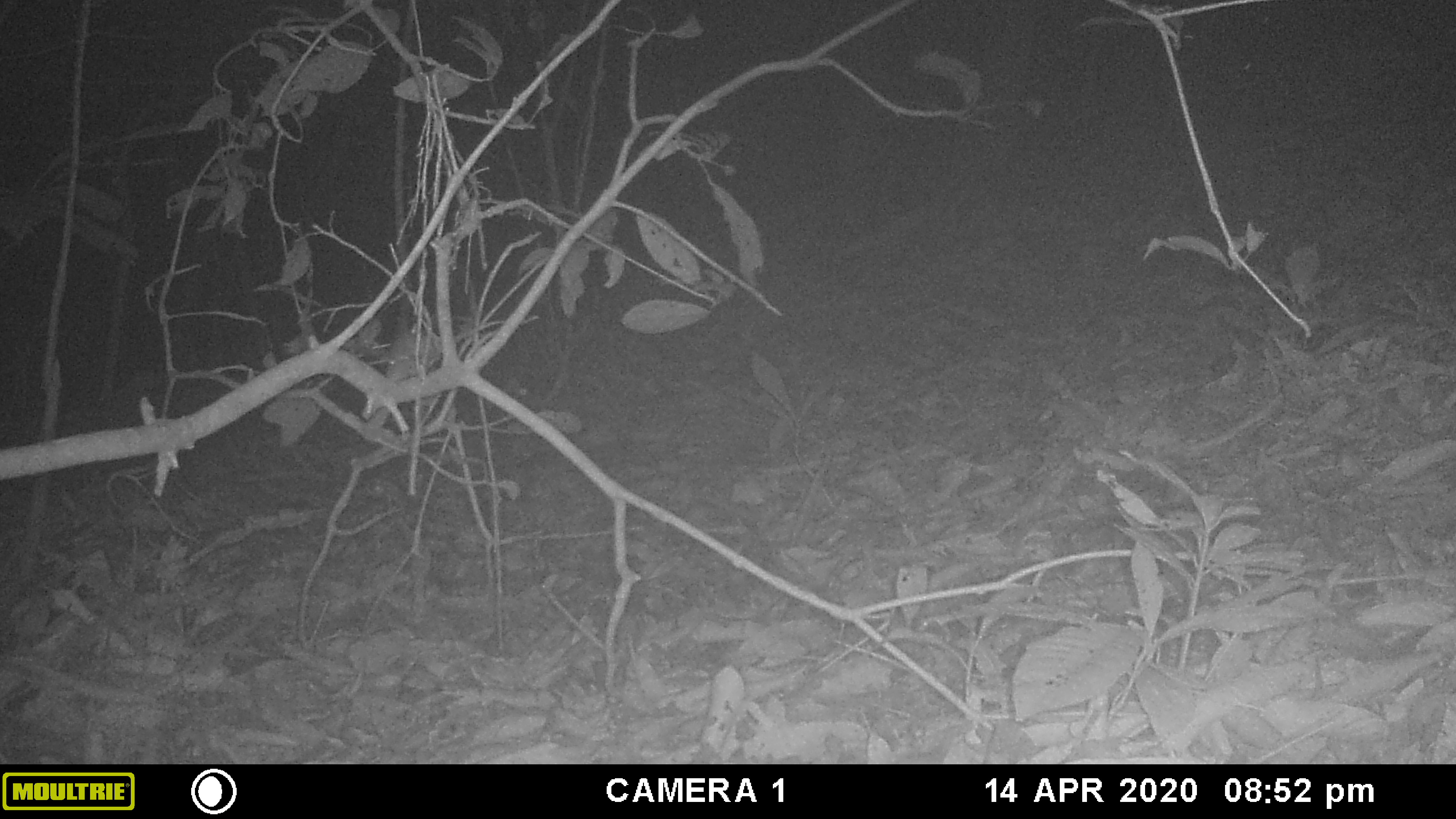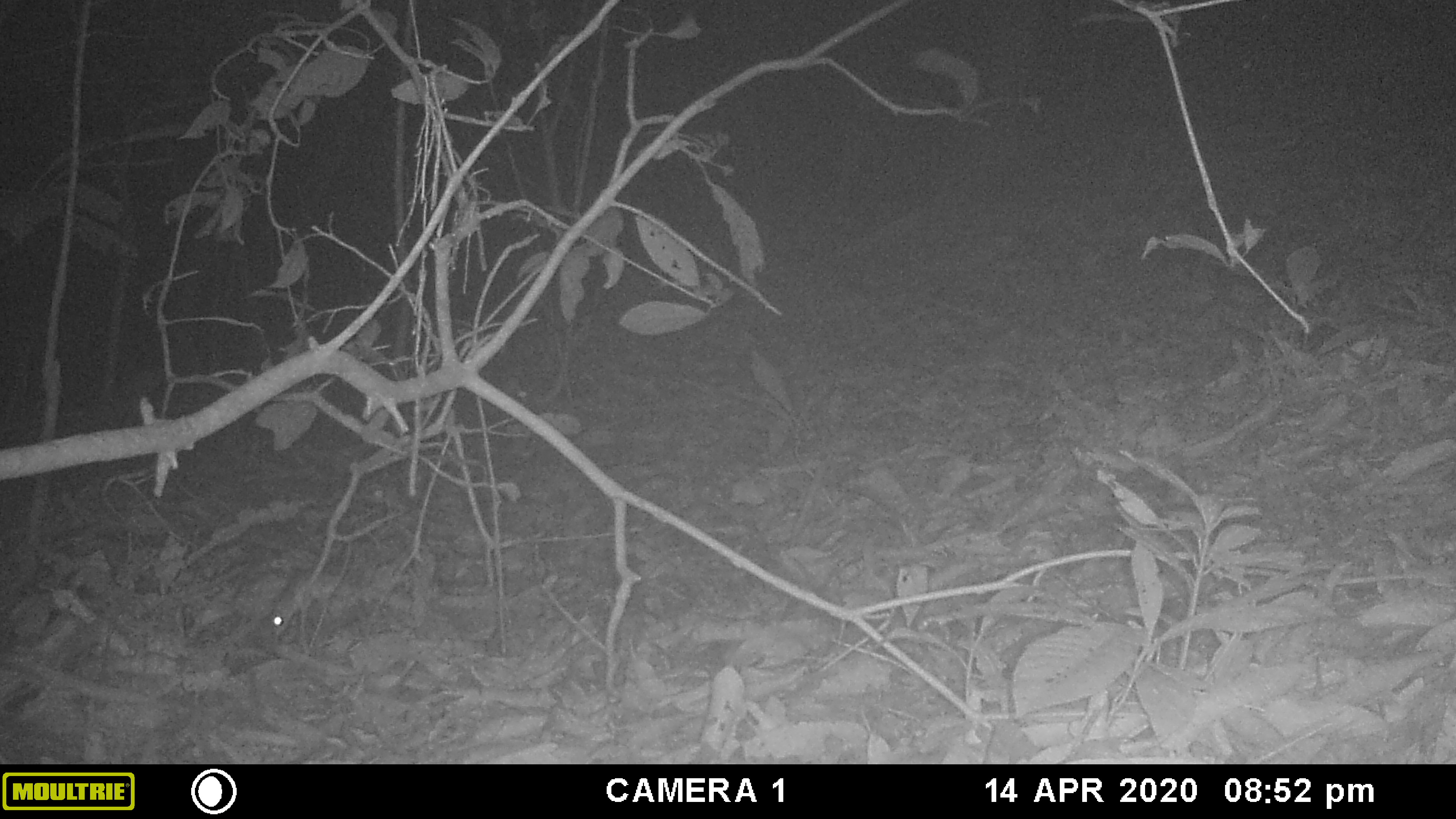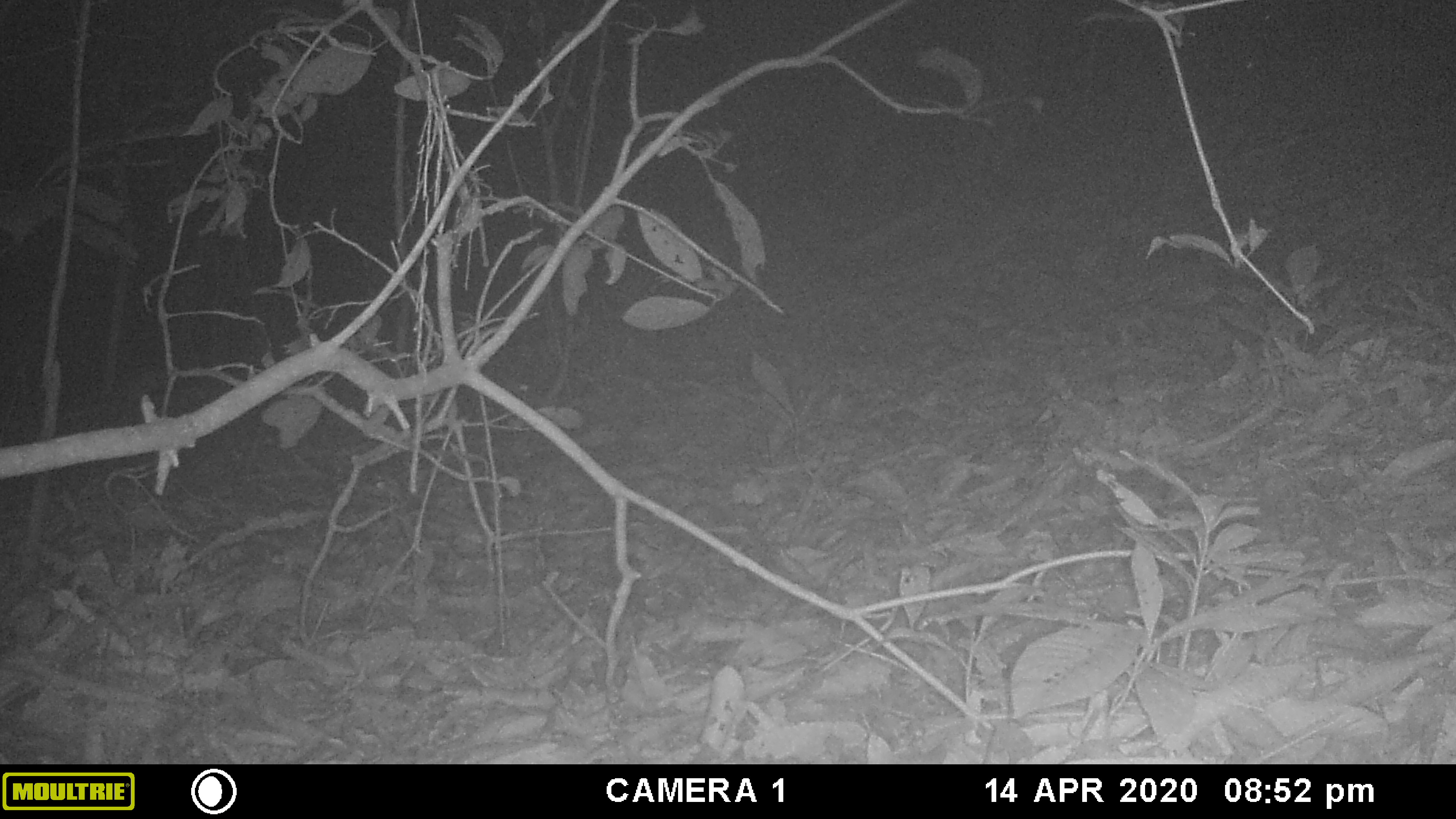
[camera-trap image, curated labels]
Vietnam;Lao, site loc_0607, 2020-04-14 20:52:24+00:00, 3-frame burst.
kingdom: Animalia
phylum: Chordata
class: Mammalia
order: Rodentia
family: Muridae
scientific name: Muridae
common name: old-world mice and rats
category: unidentified murid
Unidentified murid (old-world mice and rats) (Muridae). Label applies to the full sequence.